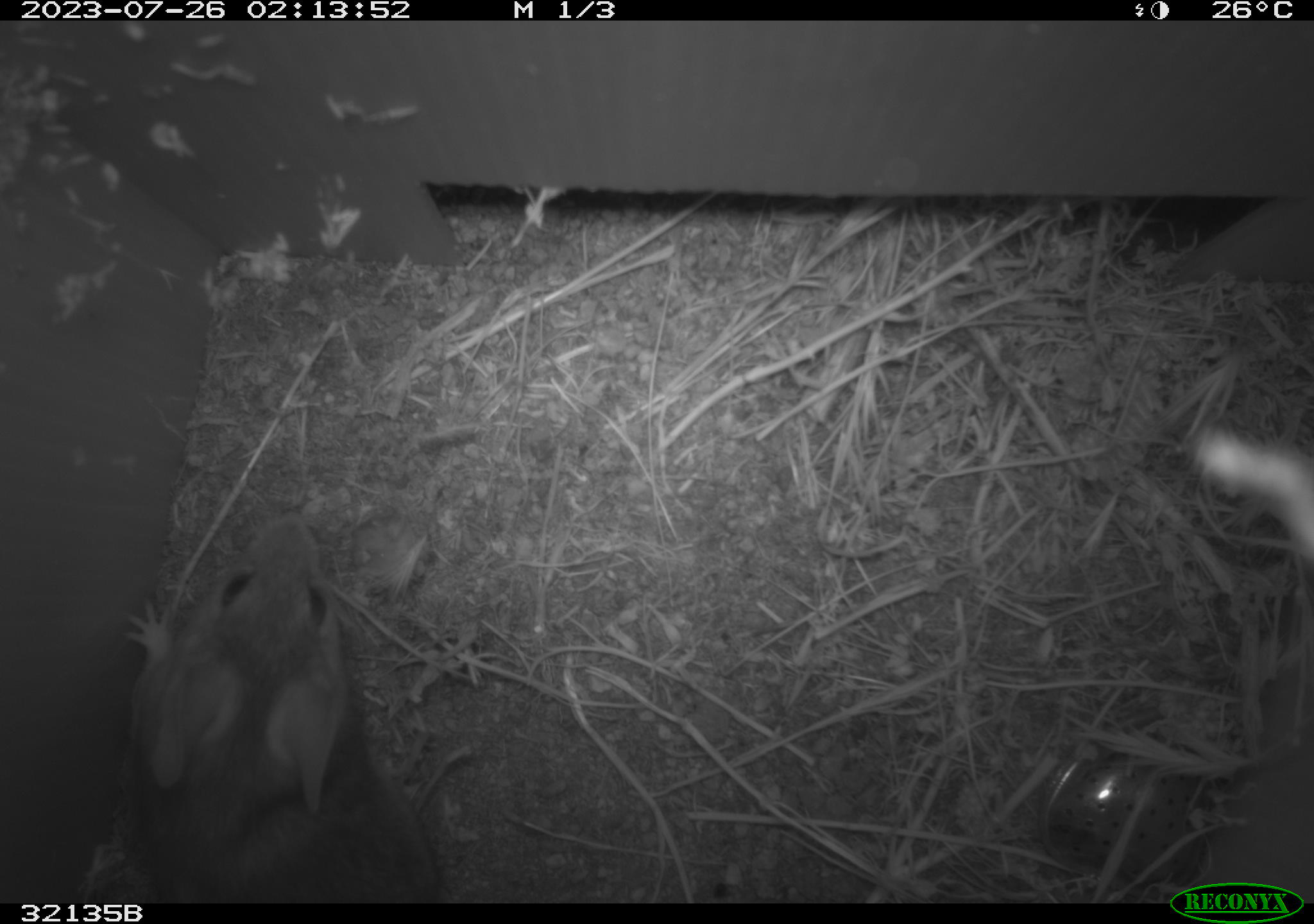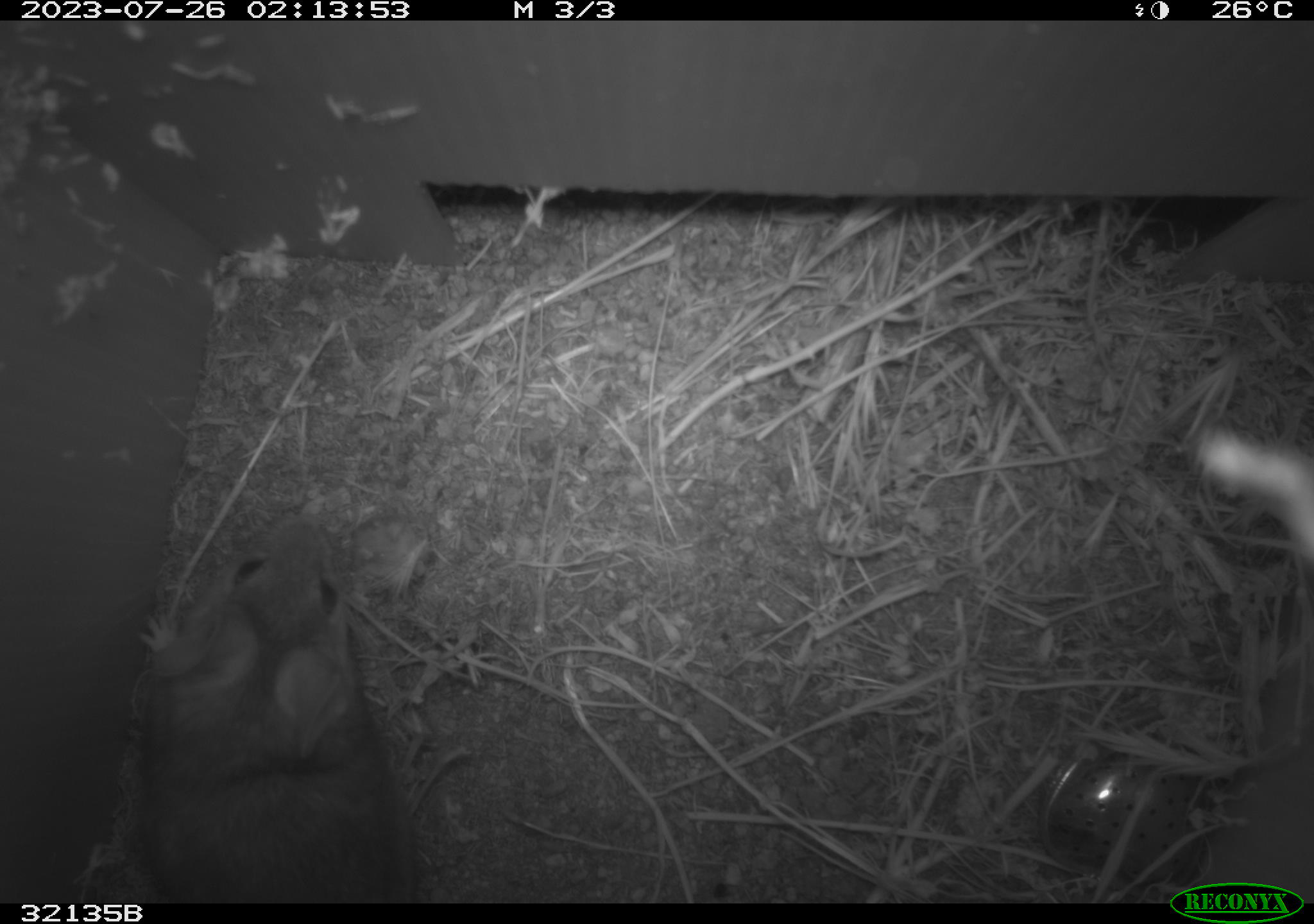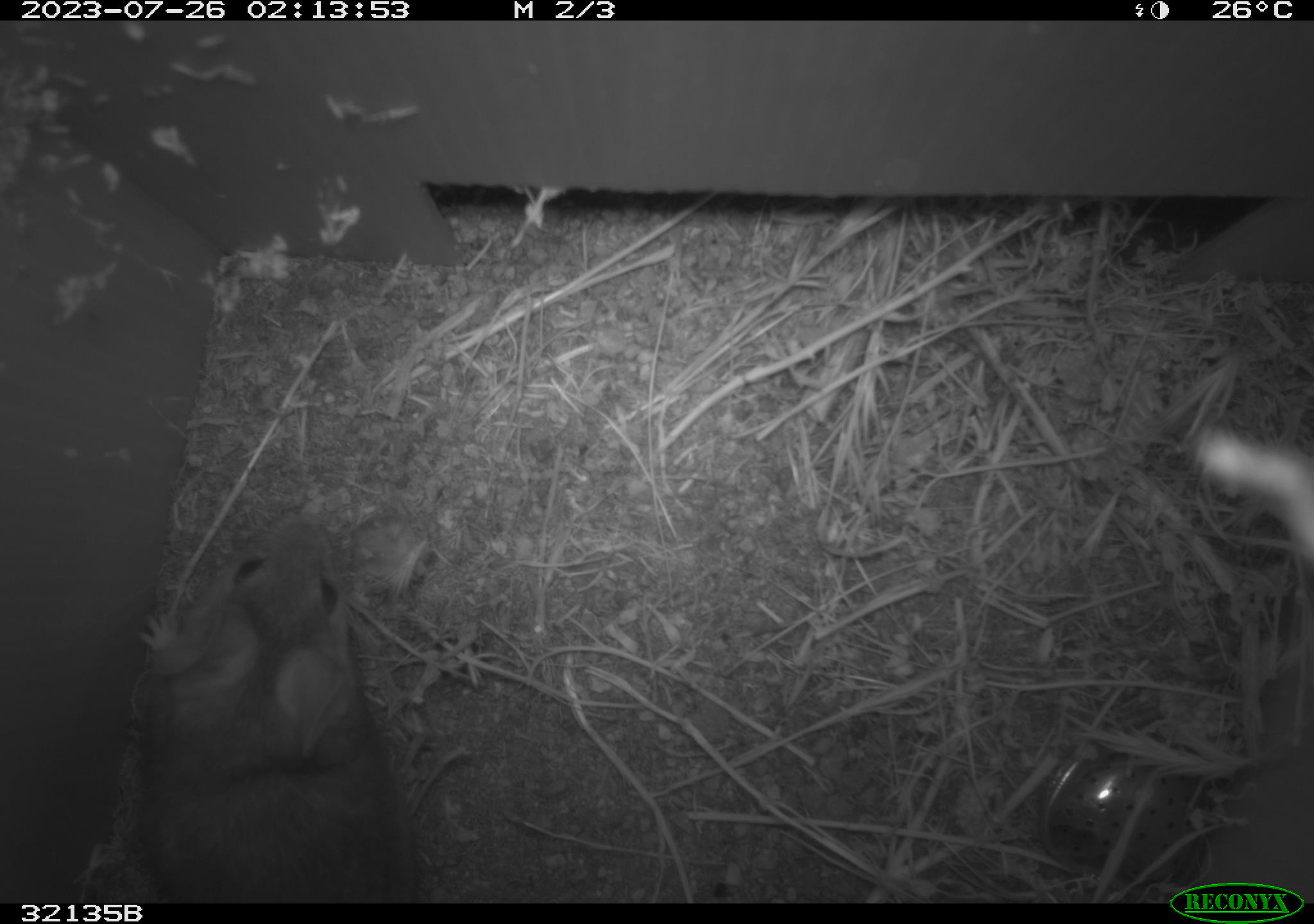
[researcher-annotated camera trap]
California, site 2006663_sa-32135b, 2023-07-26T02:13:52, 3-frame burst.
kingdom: Animalia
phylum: Chordata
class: Mammalia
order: Rodentia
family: Cricetidae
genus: Neotoma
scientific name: Neotoma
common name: pack rat or woodrat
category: neotoma species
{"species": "neotoma species (pack rat or woodrat) (Neotoma)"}